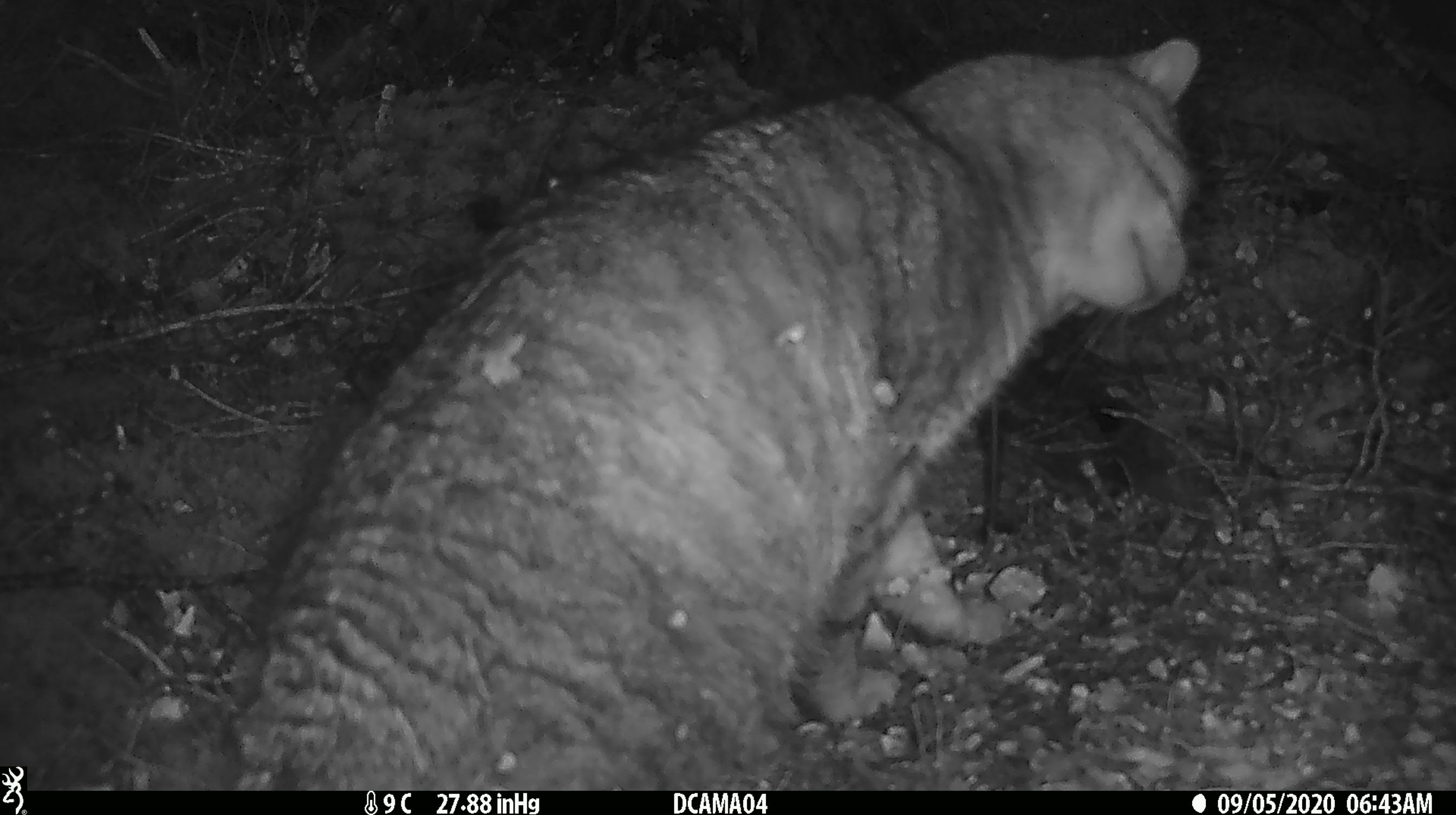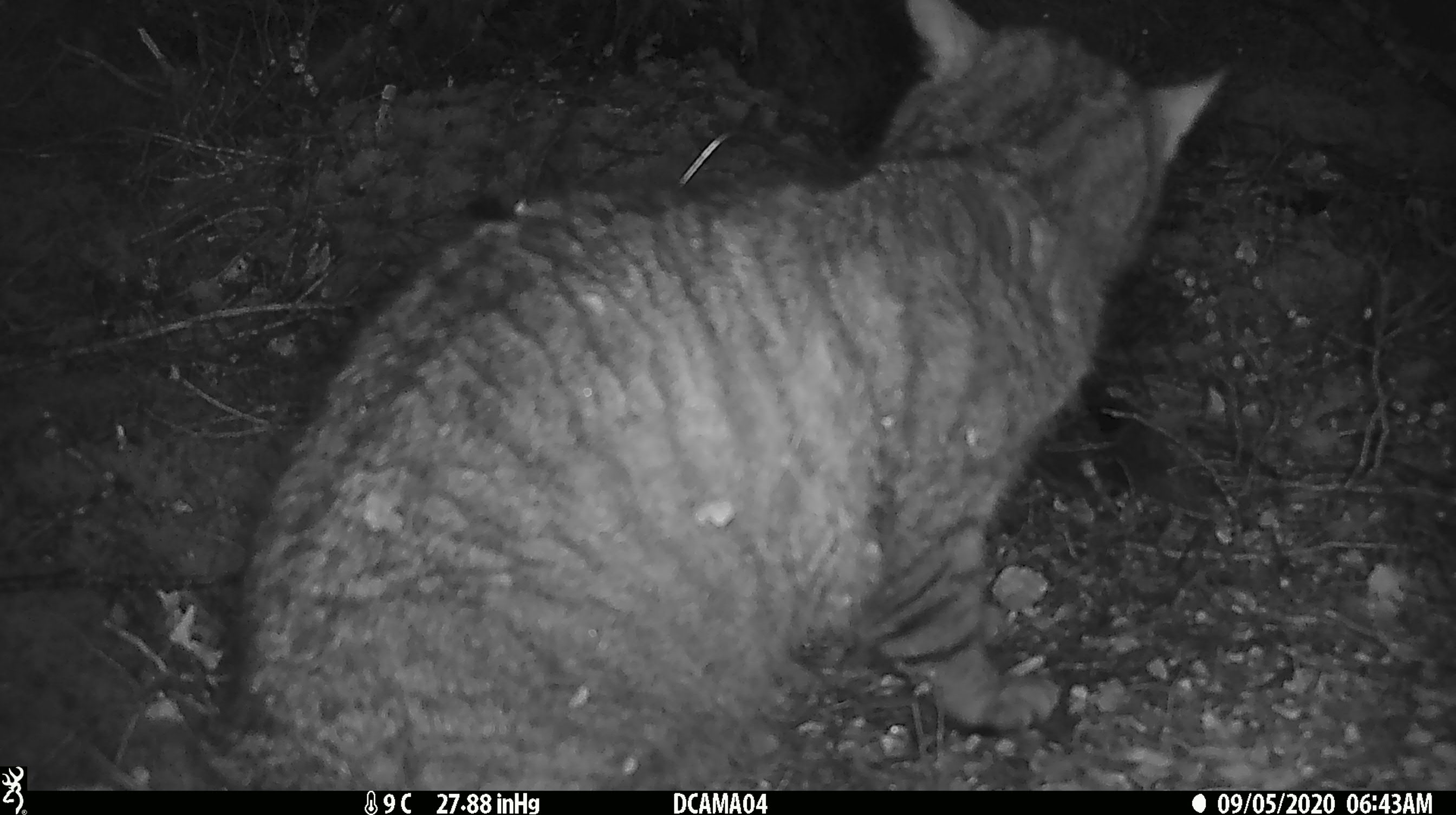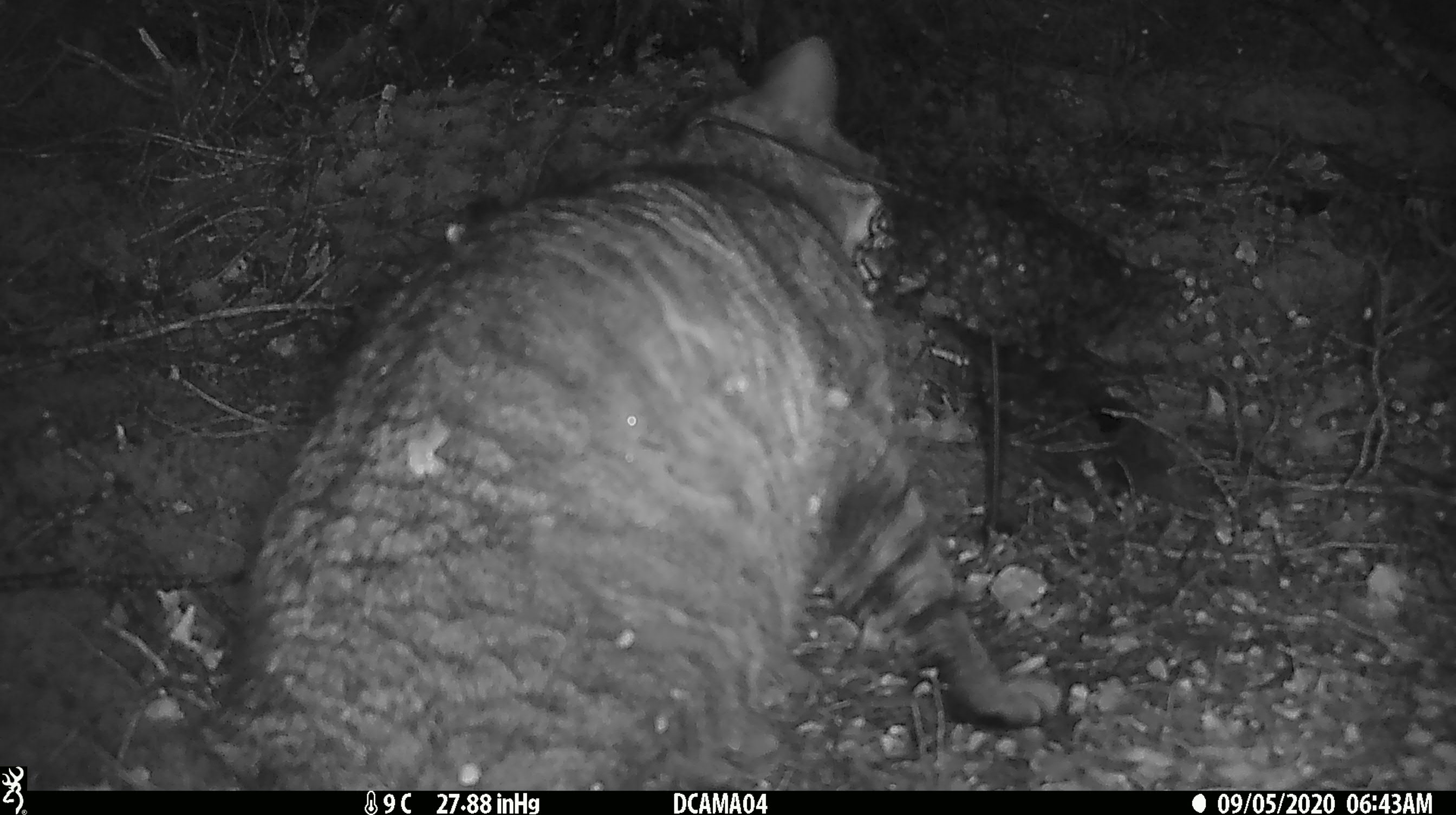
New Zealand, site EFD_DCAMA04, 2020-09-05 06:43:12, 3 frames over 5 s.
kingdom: Animalia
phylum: Chordata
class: Mammalia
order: Carnivora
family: Felidae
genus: Felis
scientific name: Felis catus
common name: domestic cat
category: cat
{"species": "cat (domestic cat) (Felis catus)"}